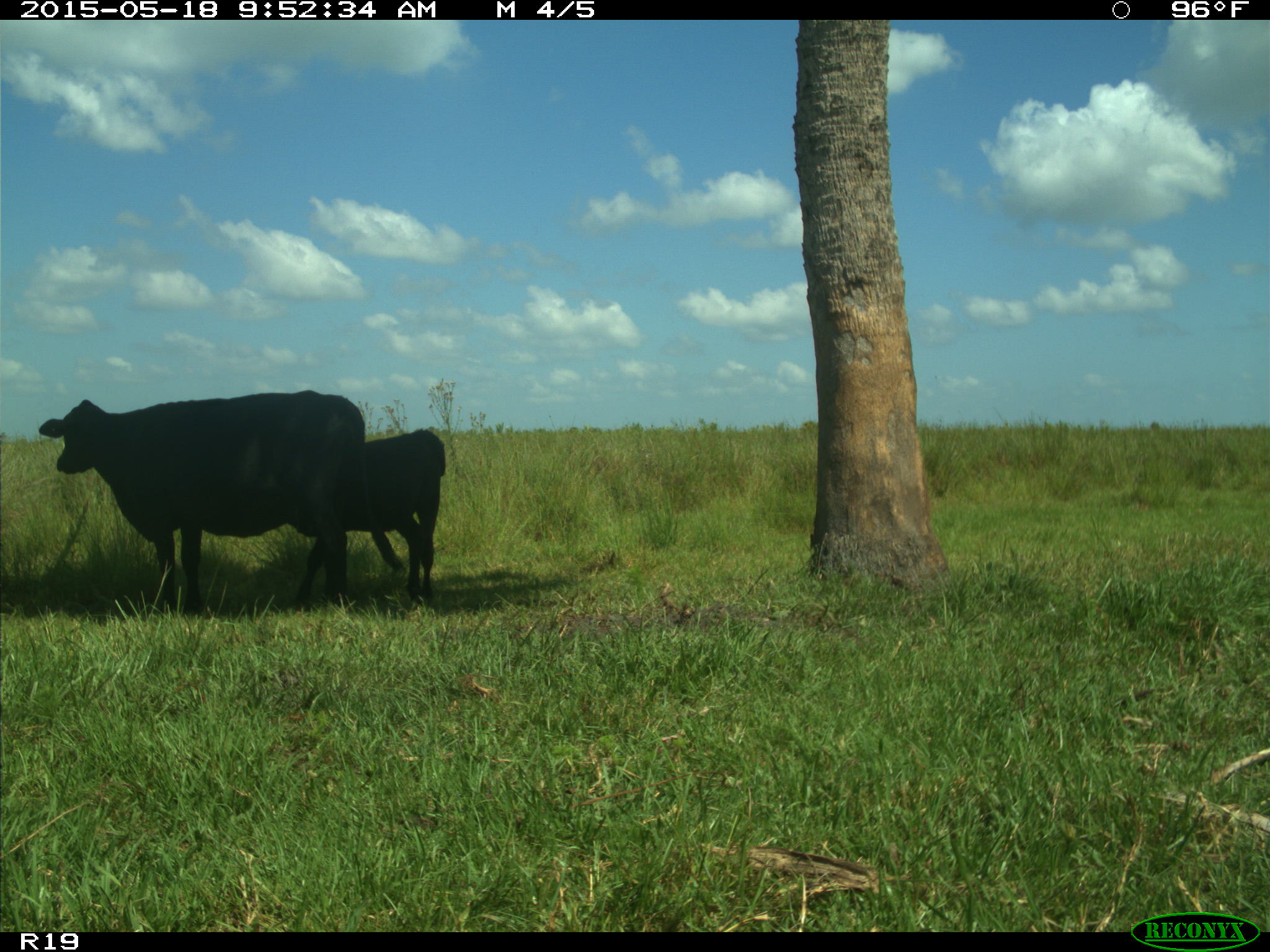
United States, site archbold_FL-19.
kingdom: Animalia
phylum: Chordata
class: Mammalia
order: Artiodactyla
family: Bovidae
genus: Bos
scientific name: Bos taurus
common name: domestic cow